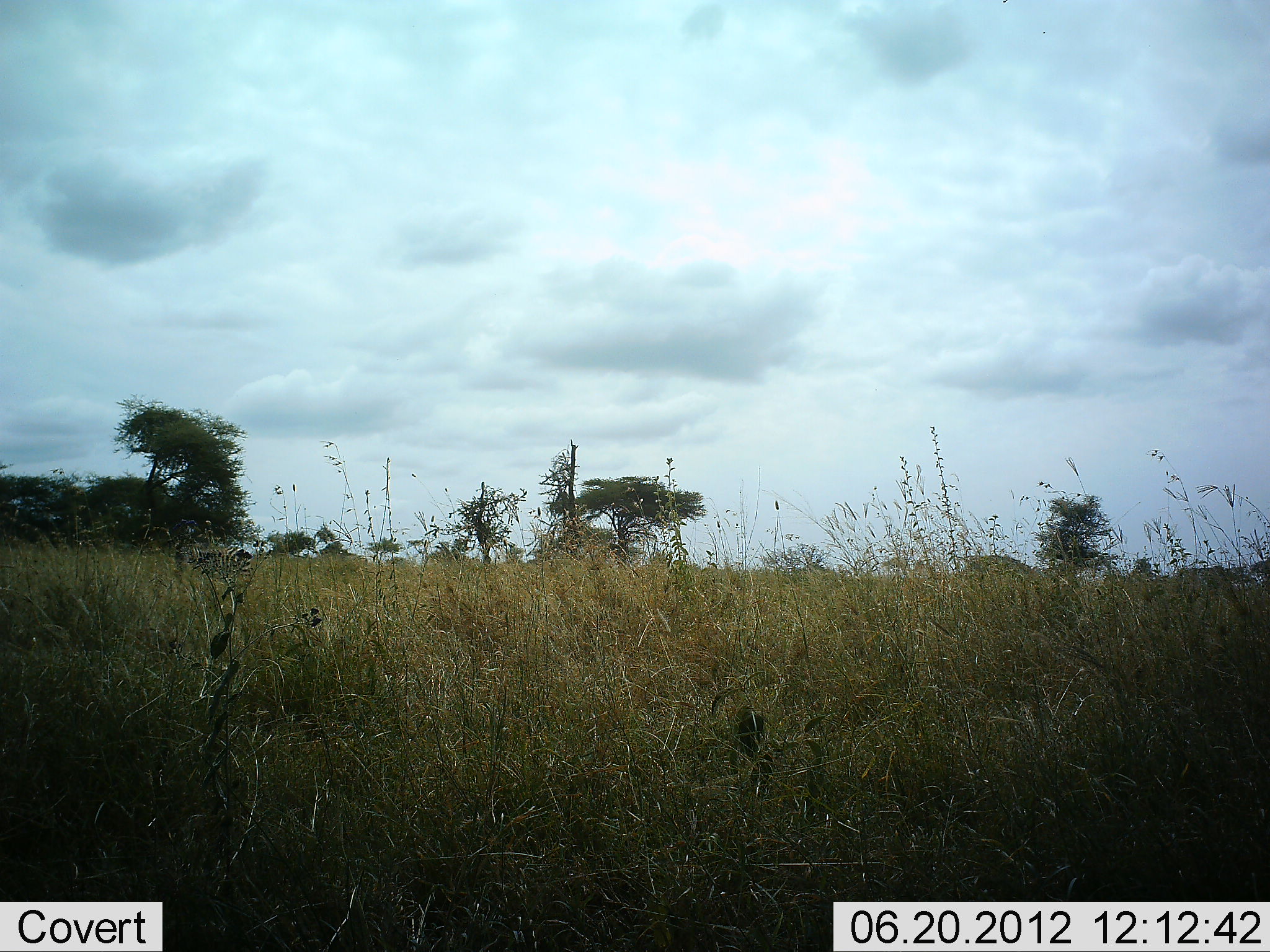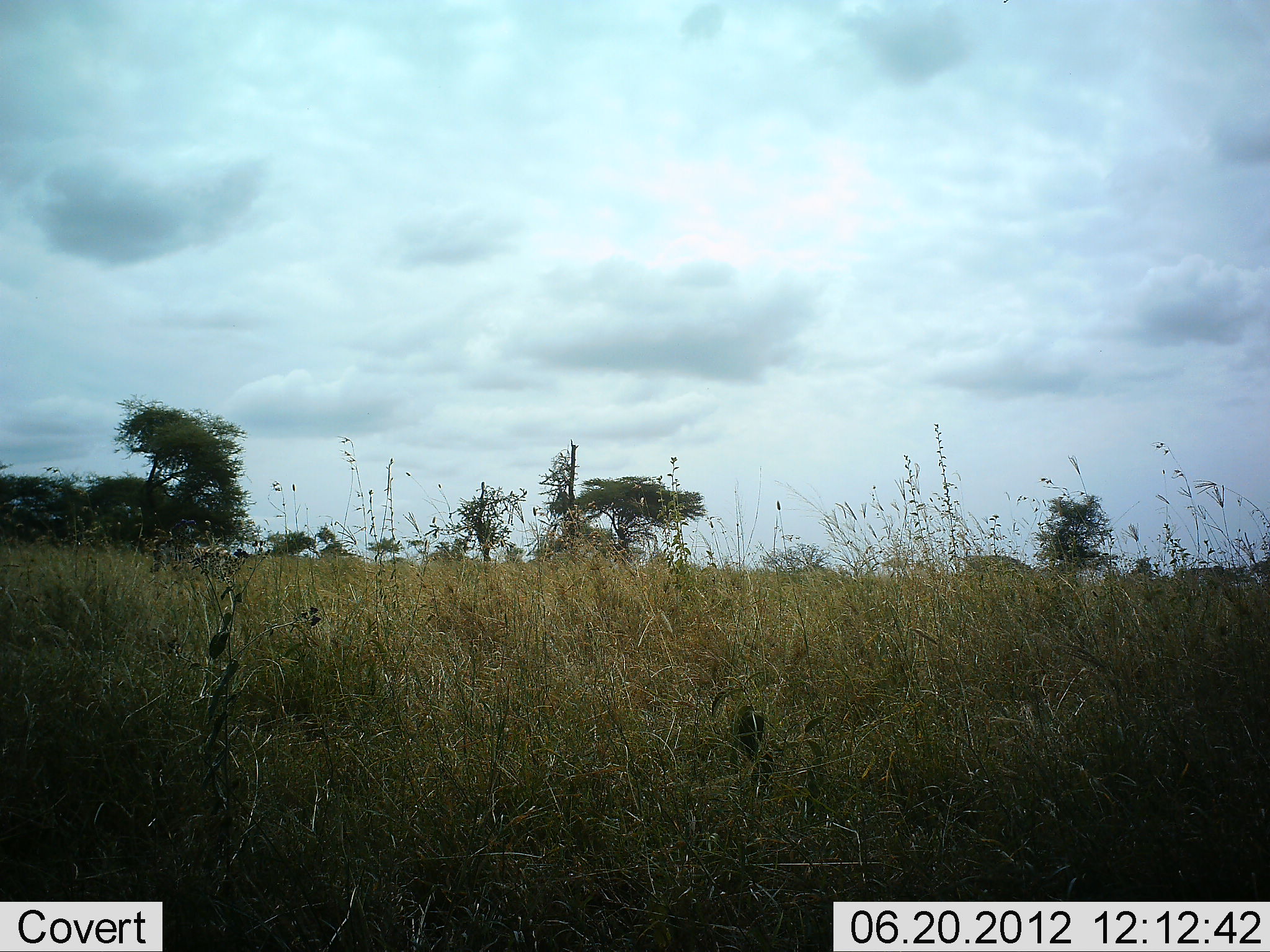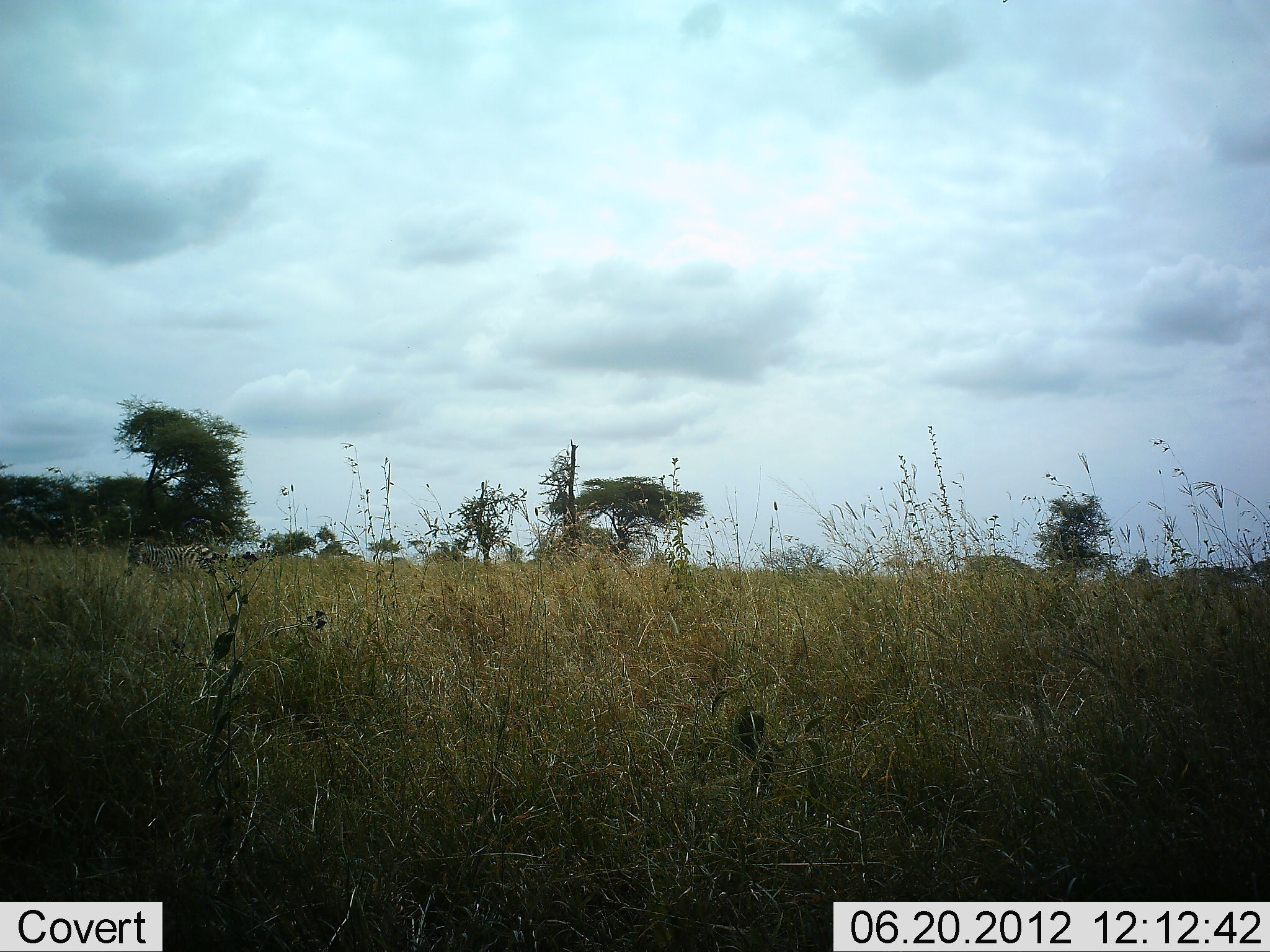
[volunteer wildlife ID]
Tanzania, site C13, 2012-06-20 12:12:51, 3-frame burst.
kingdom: Animalia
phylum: Chordata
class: Mammalia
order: Perissodactyla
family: Equidae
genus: Equus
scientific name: Equus quagga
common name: plains zebra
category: zebra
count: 1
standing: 0%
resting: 0%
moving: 90%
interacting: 0%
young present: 0%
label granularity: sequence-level